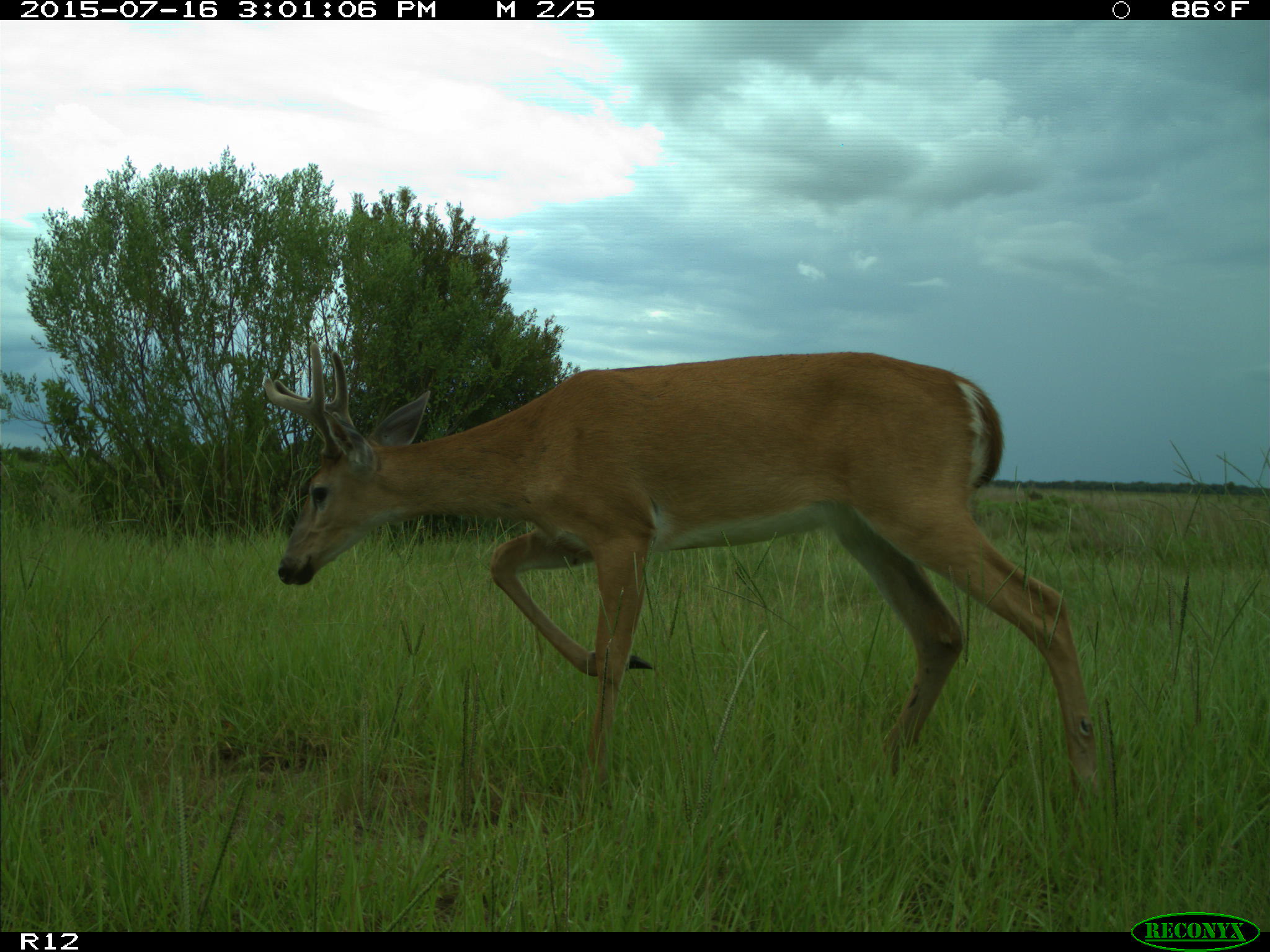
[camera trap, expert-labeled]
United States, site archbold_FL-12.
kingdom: Animalia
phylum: Chordata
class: Mammalia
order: Artiodactyla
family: Cervidae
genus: Odocoileus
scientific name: Odocoileus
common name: deer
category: unidentified deer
Unidentified deer (deer) (Odocoileus).